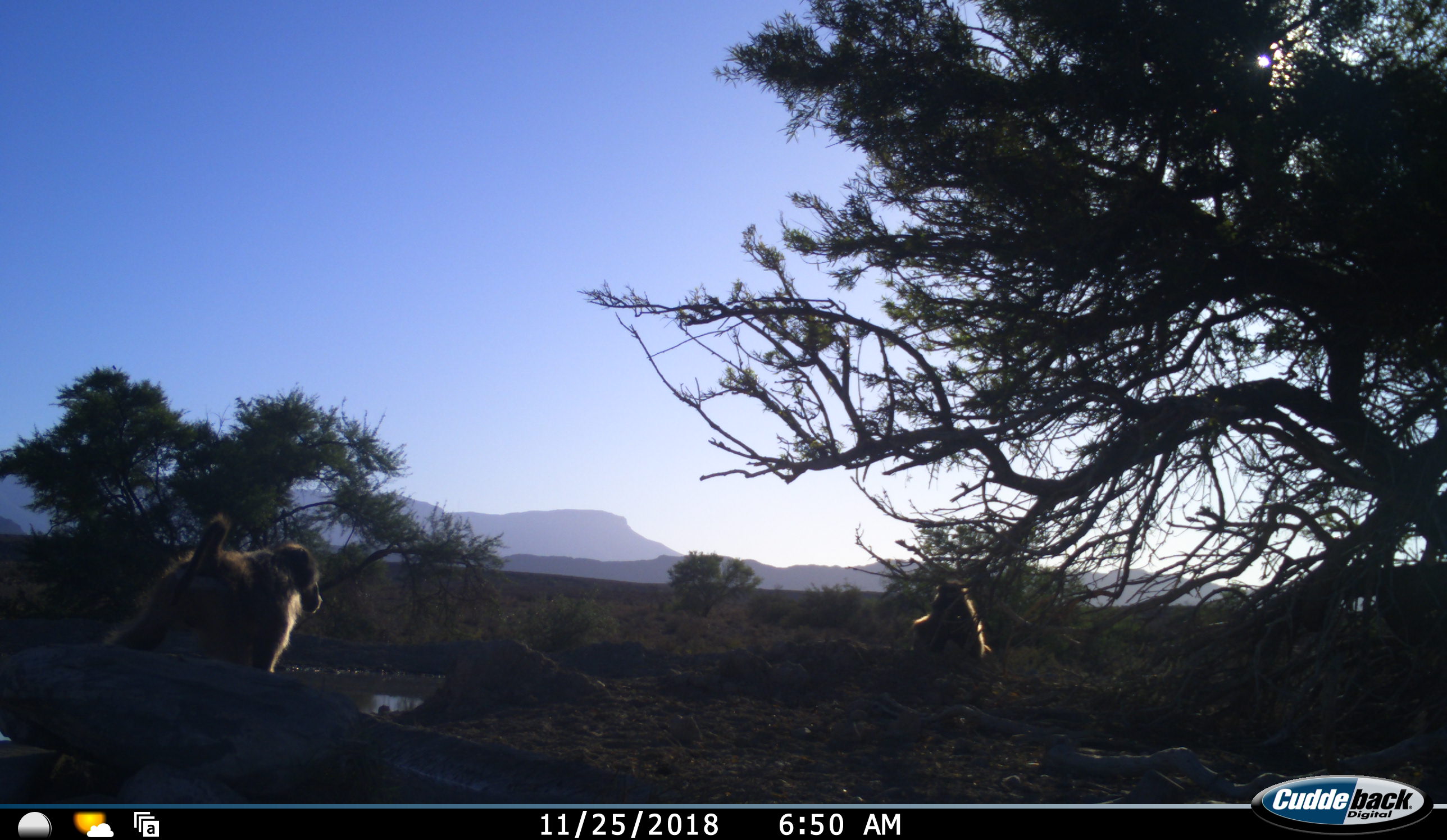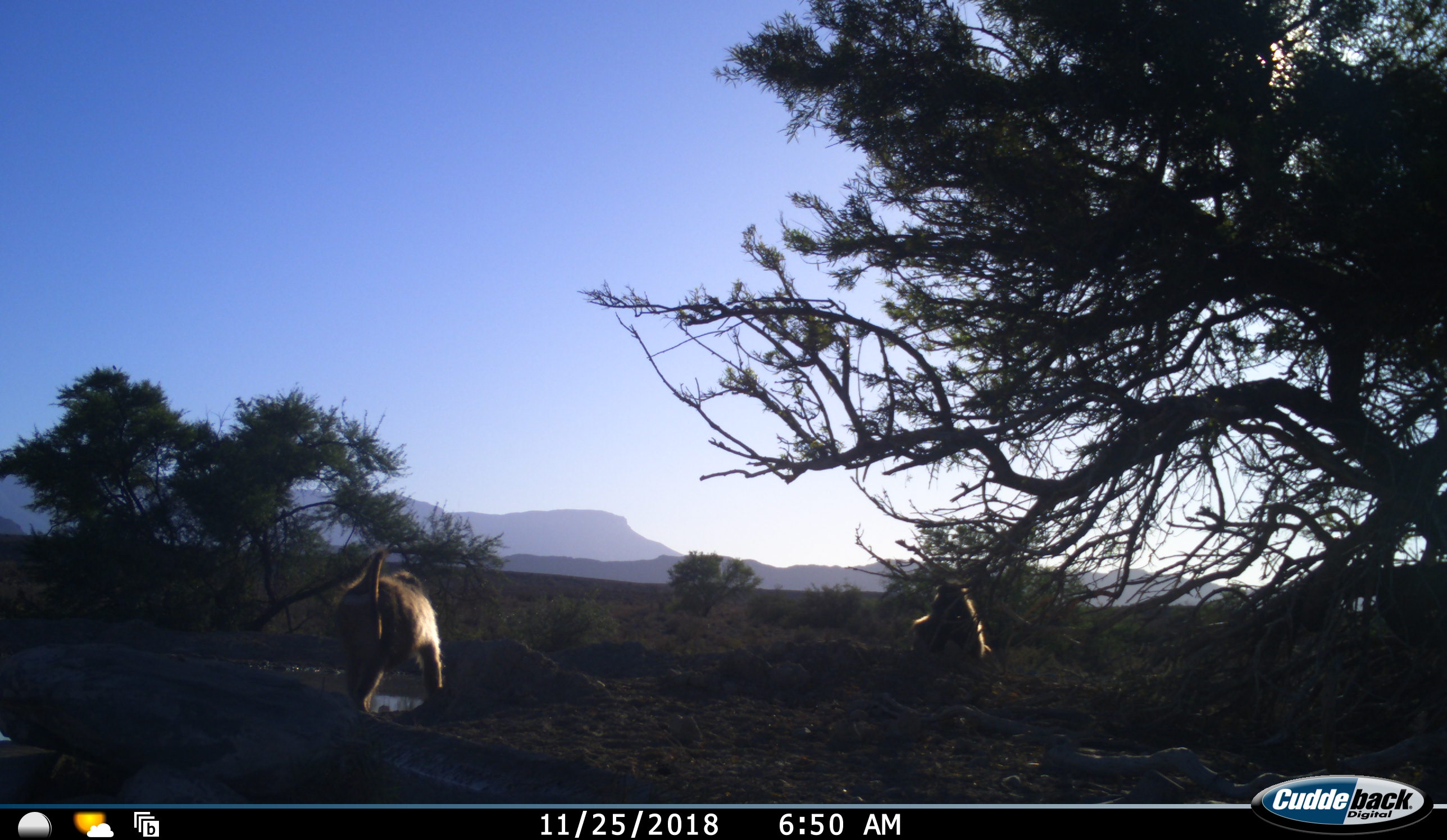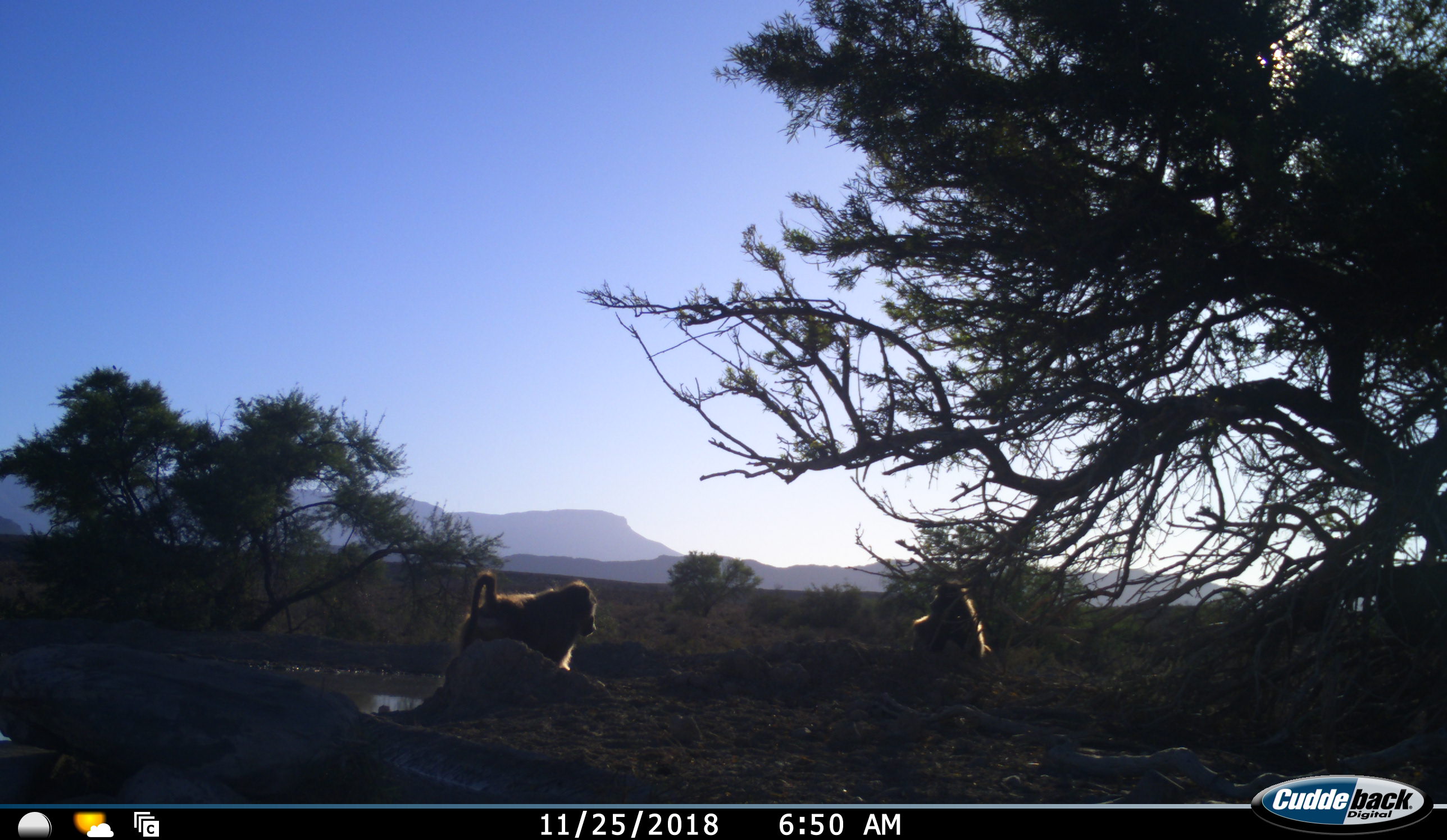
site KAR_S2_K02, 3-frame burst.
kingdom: Animalia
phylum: Chordata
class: Mammalia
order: Primates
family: Cercopithecidae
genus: Papio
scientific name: Papio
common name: baboon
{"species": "baboon (Papio)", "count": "2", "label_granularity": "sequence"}